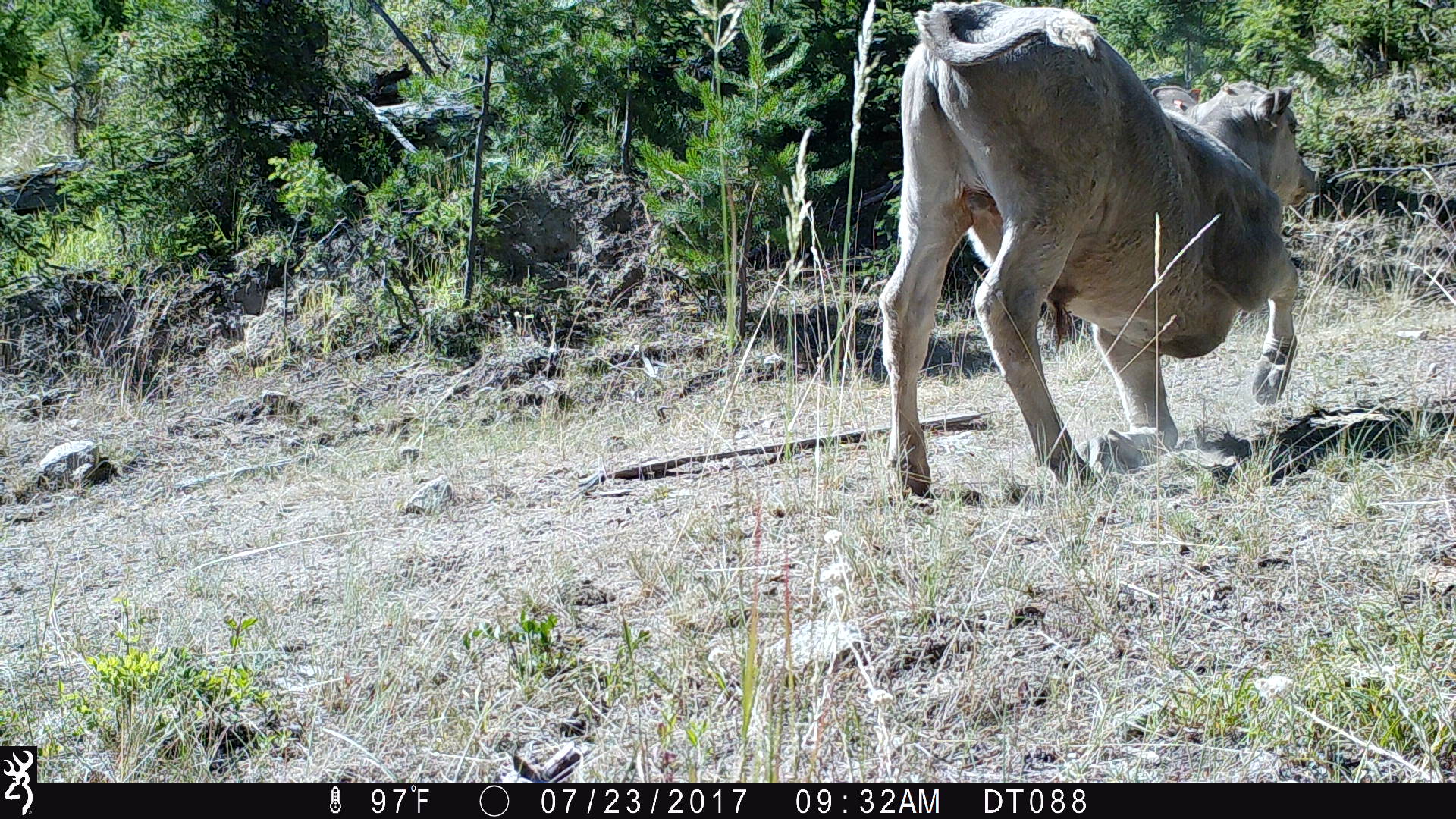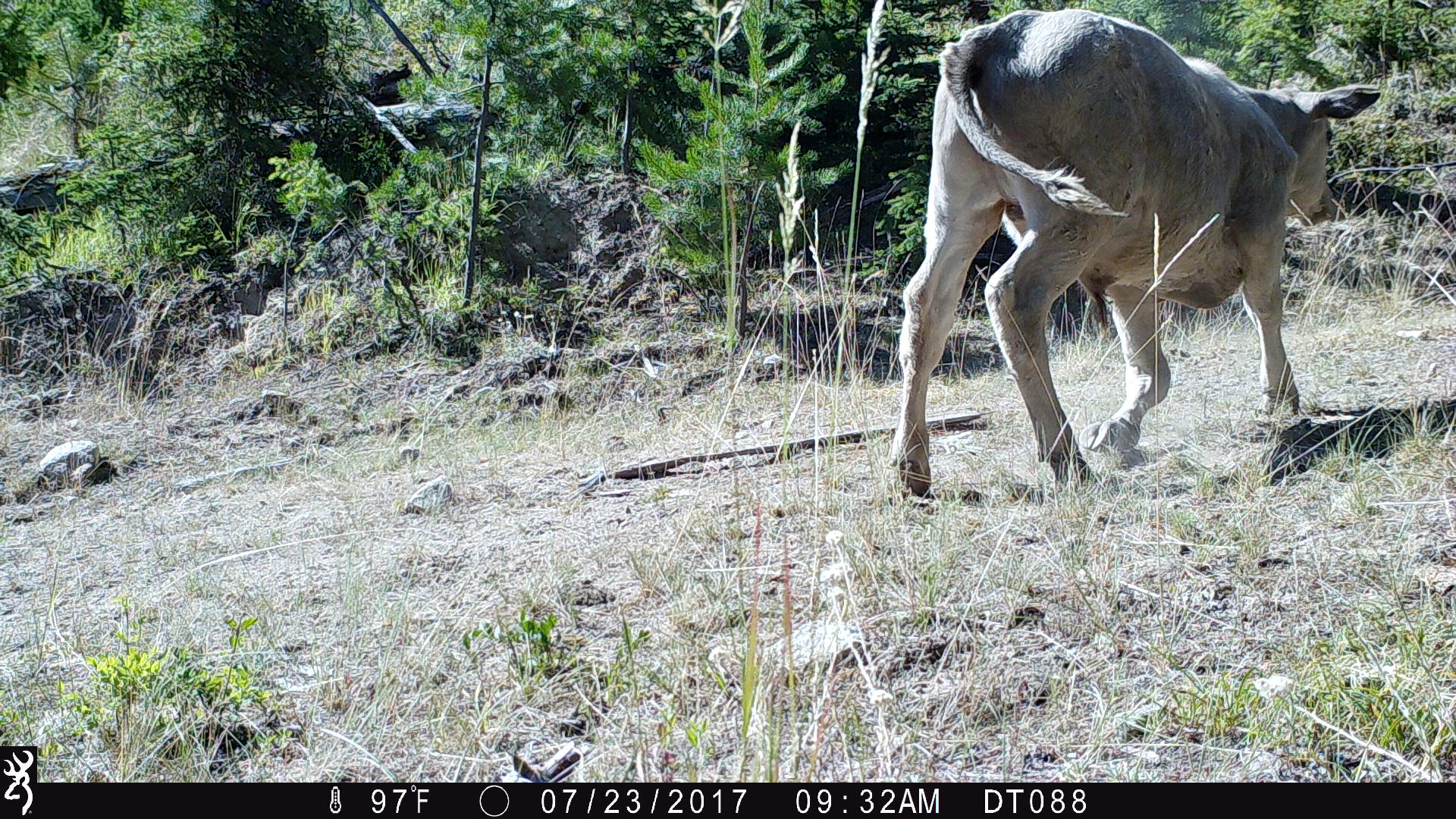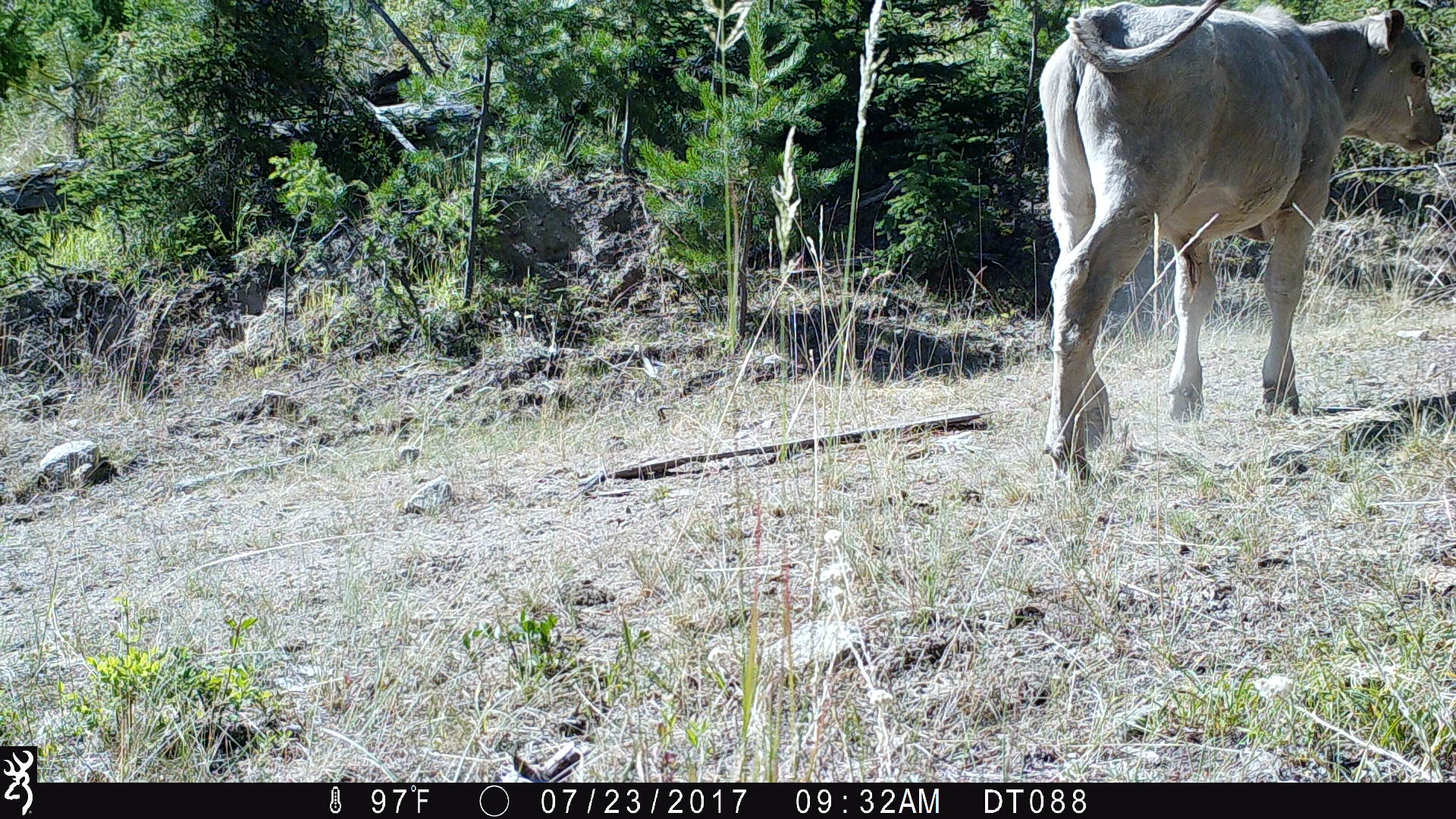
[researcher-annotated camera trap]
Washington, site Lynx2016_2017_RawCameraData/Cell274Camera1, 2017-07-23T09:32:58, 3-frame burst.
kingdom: Animalia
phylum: Chordata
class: Mammalia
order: Artiodactyla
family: Bovidae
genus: Bos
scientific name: Bos taurus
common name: domestic cattle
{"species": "domestic cattle (Bos taurus)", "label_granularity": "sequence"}